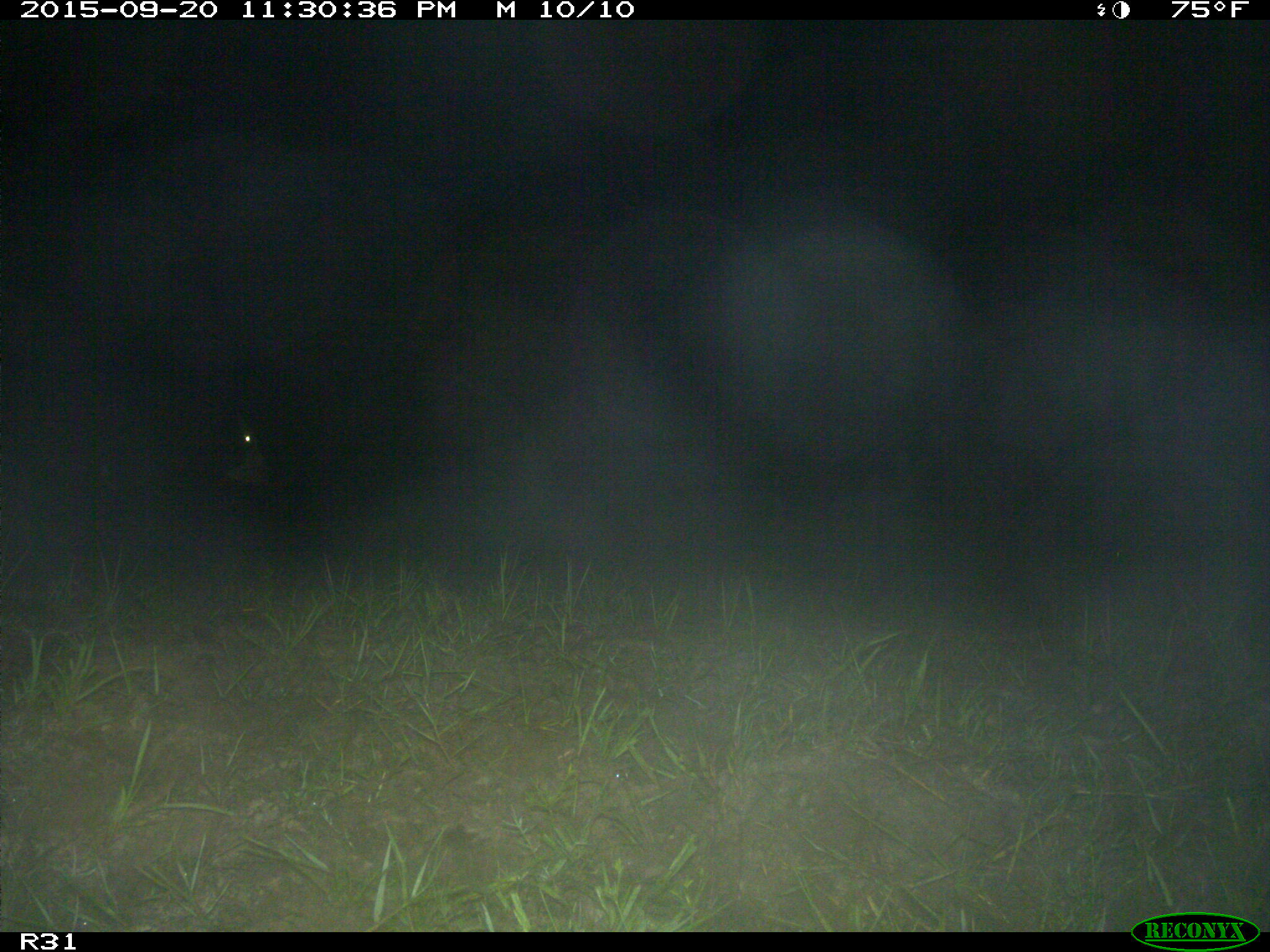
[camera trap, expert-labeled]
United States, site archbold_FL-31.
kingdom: Animalia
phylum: Chordata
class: Mammalia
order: Artiodactyla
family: Bovidae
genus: Bos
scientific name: Bos taurus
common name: domestic cow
Bos taurus (domestic cow).